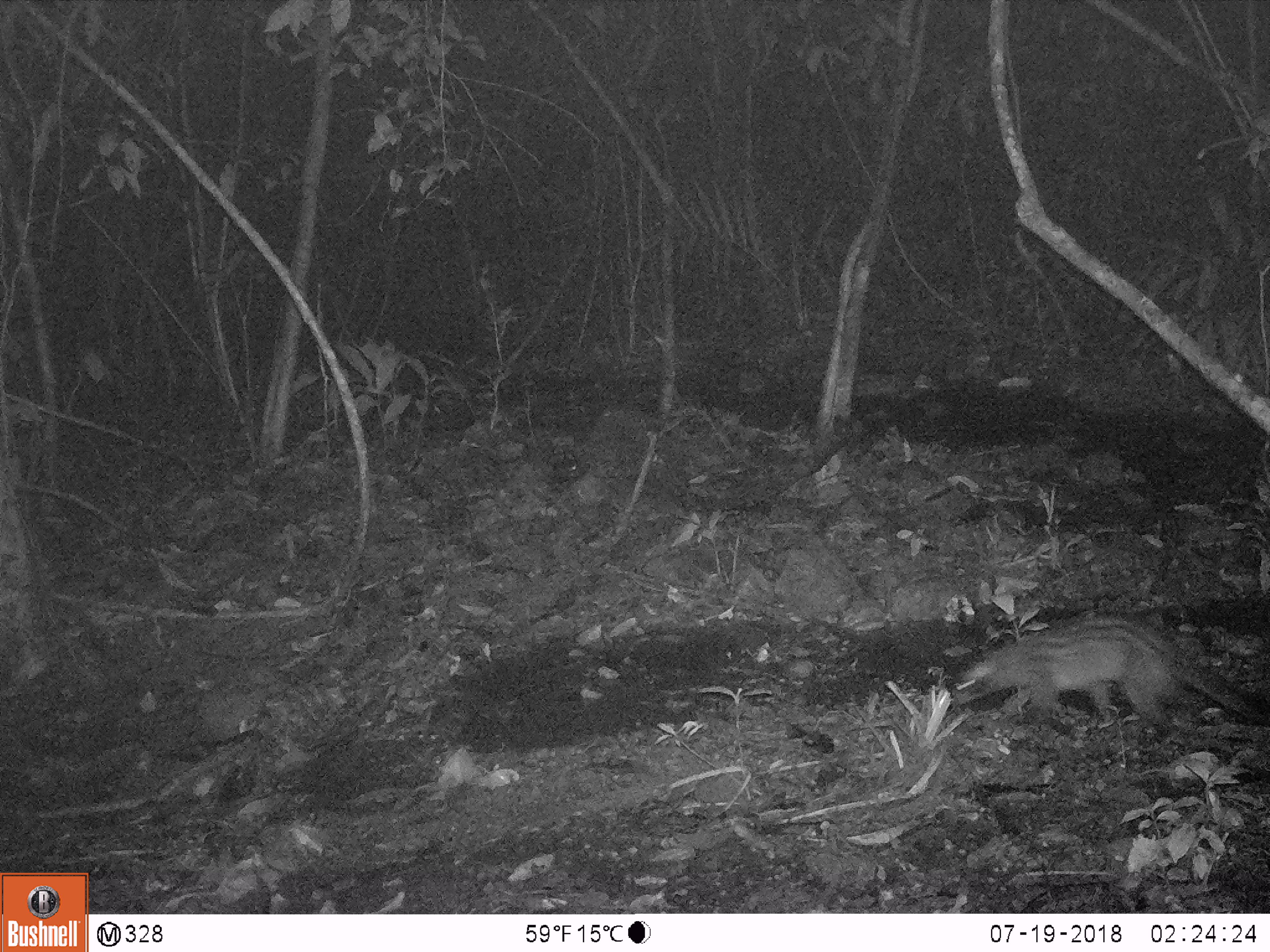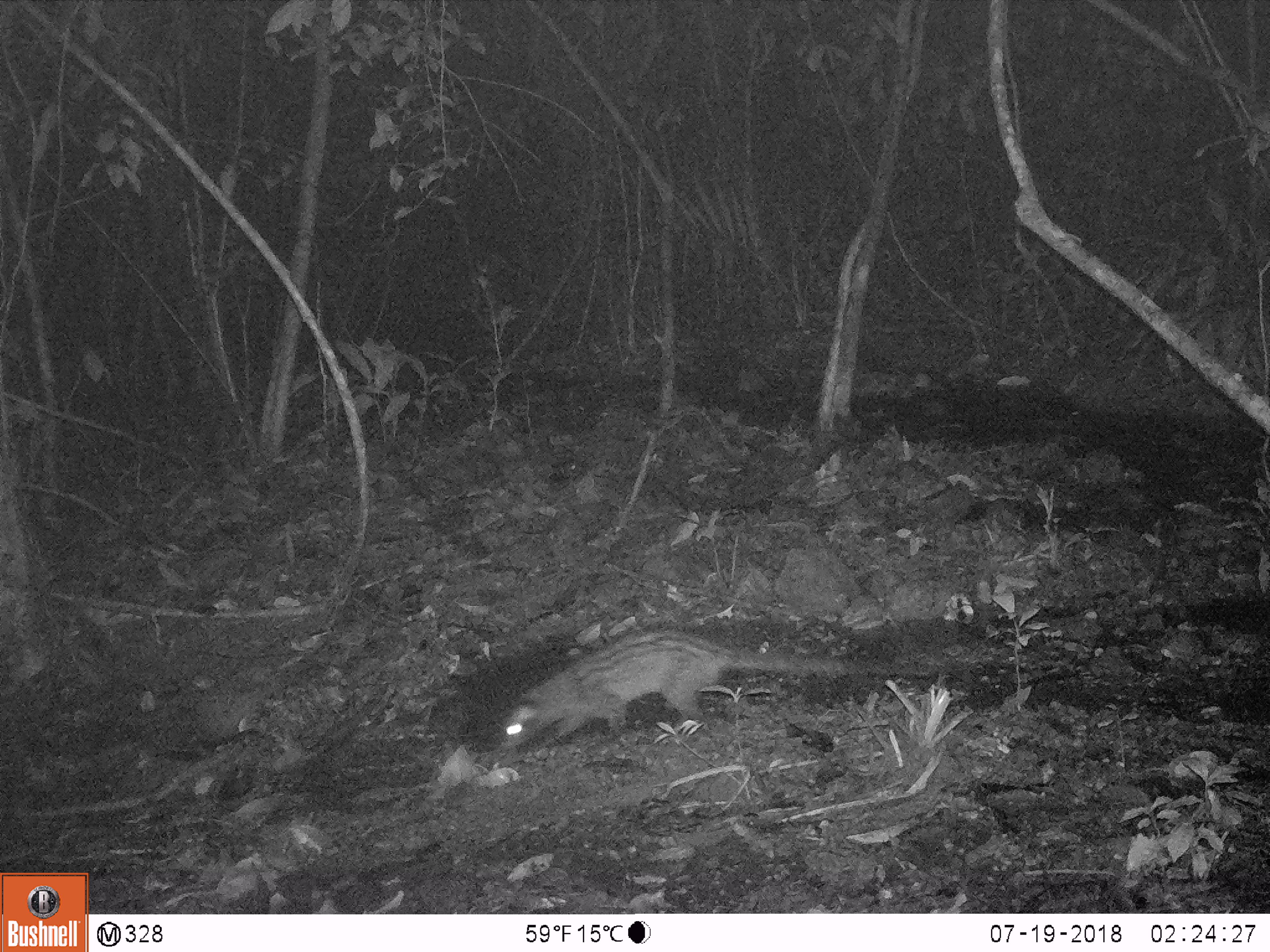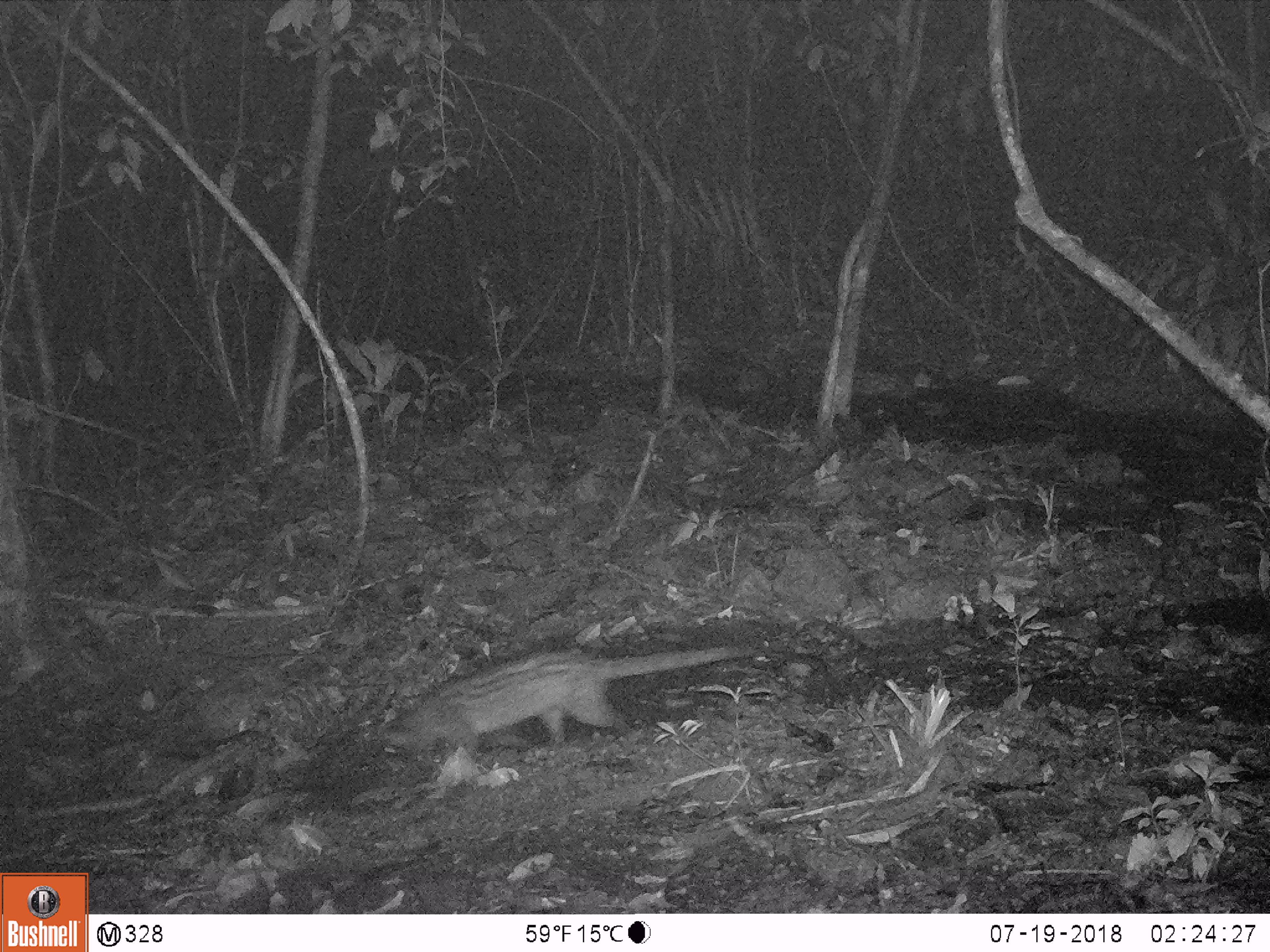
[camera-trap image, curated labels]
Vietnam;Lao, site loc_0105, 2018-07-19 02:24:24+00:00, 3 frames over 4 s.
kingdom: Animalia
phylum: Chordata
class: Mammalia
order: Carnivora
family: Viverridae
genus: Paradoxurus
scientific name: Paradoxurus hermaphroditus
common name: common palm civet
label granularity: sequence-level